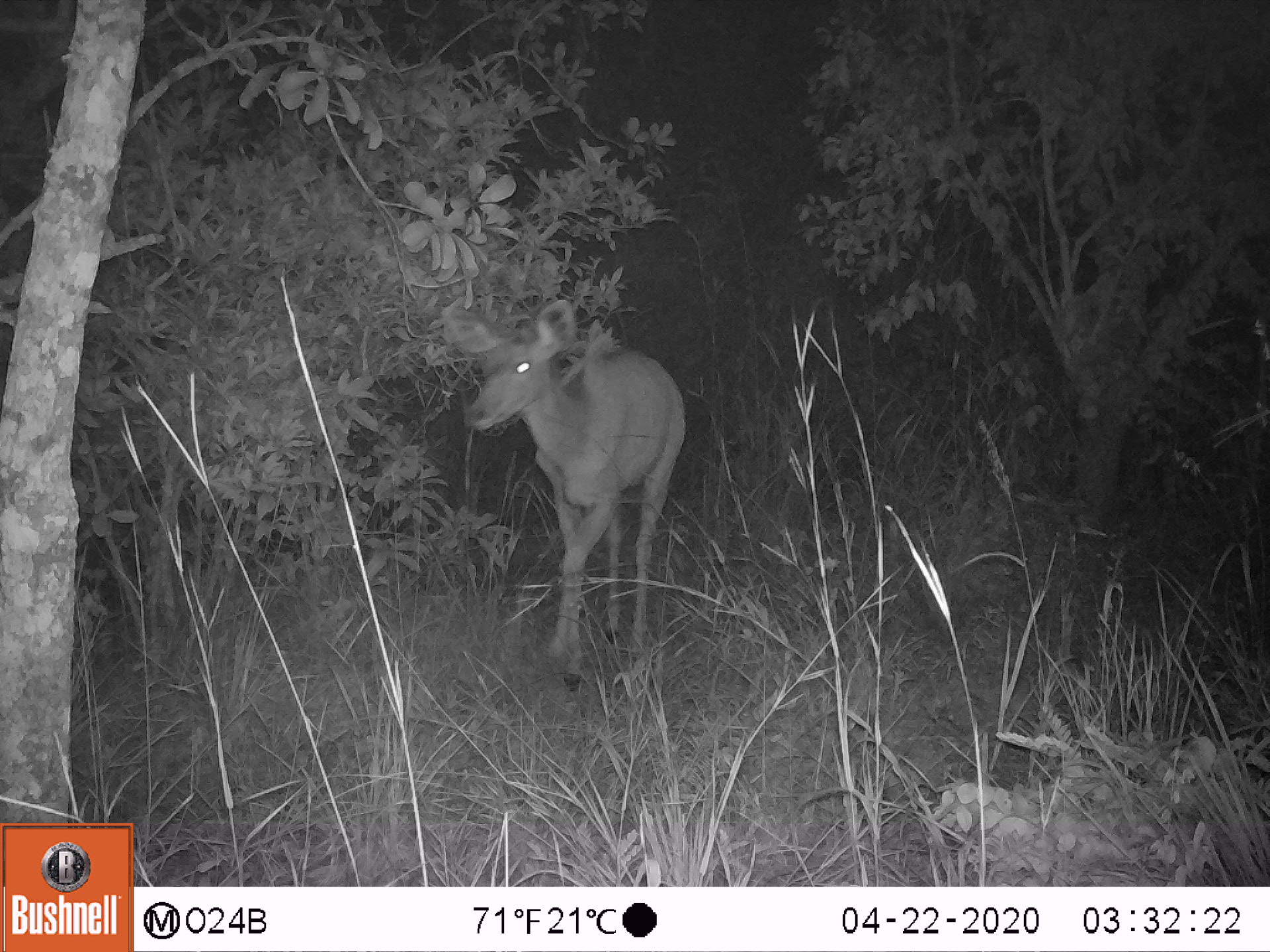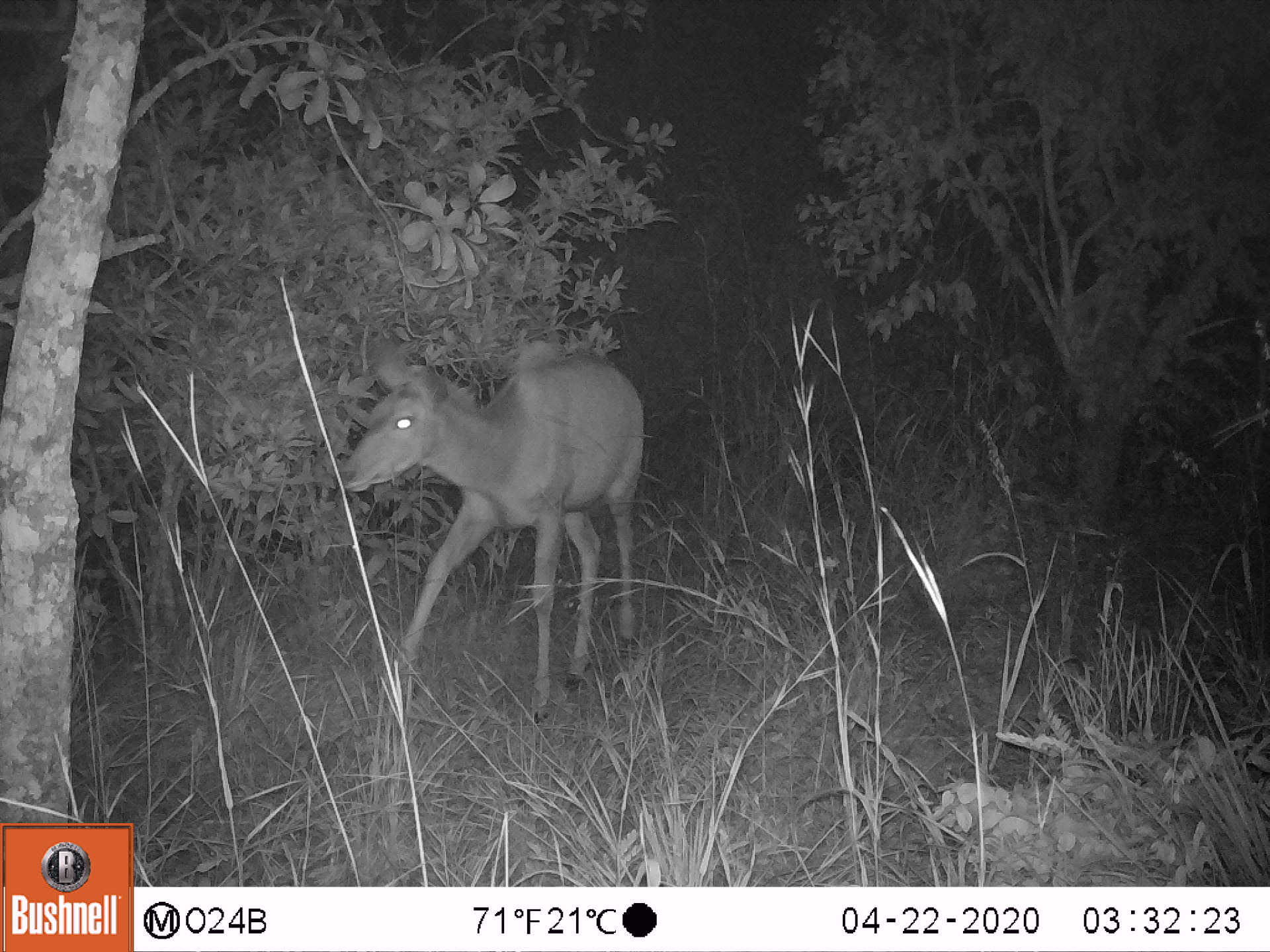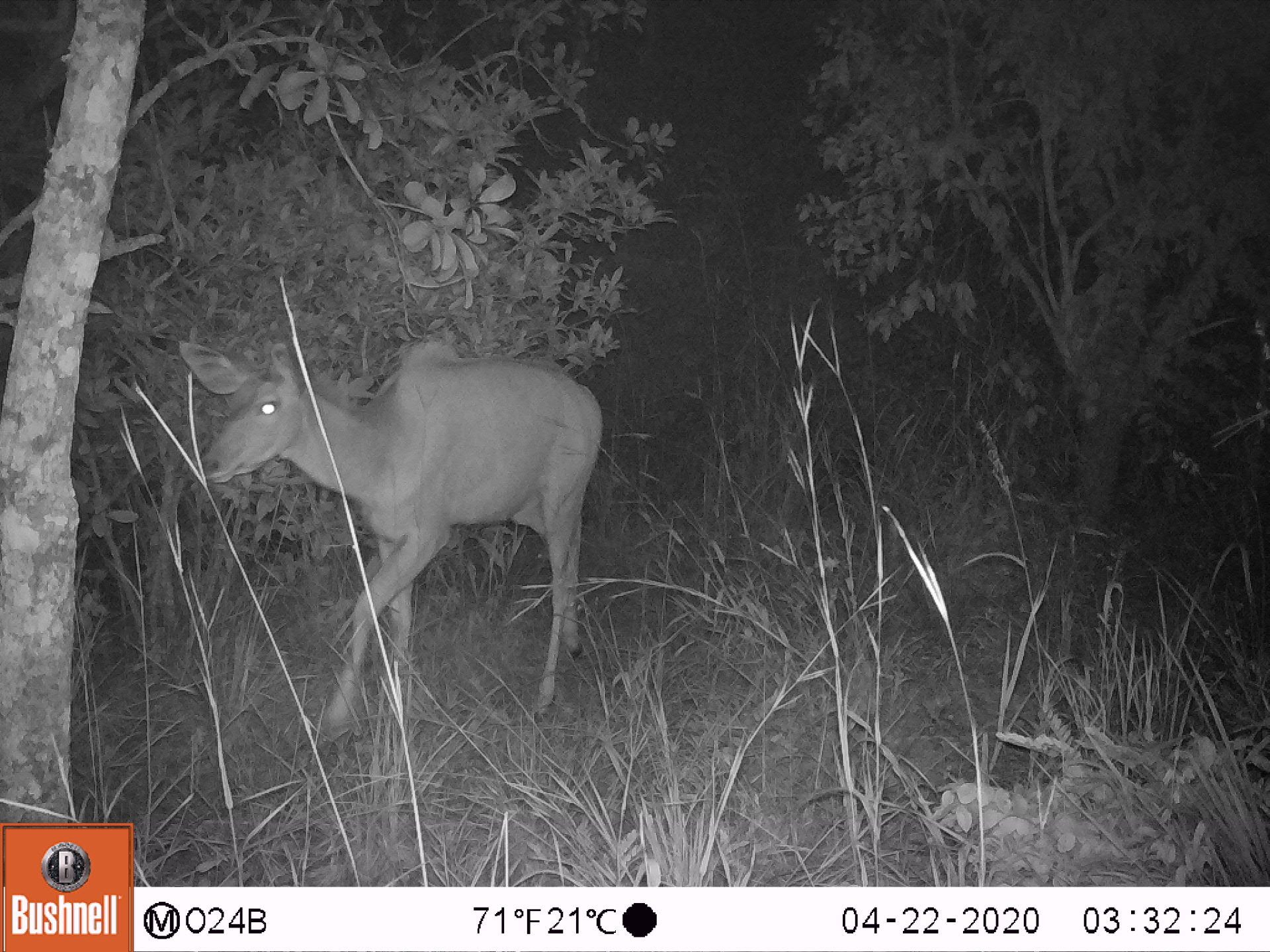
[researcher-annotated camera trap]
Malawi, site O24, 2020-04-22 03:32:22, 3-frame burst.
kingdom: Animalia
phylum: Chordata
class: Mammalia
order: Artiodactyla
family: Bovidae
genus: Tragelaphus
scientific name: Tragelaphus strepsiceros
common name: greater kudu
Greater kudu (Tragelaphus strepsiceros), count 1.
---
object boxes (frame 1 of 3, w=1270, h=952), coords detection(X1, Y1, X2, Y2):
greater kudu: detection(442, 299, 687, 690)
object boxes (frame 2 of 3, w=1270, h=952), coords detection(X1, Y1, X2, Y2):
greater kudu: detection(331, 342, 647, 723)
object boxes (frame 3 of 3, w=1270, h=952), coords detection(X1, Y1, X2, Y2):
greater kudu: detection(168, 334, 603, 739)